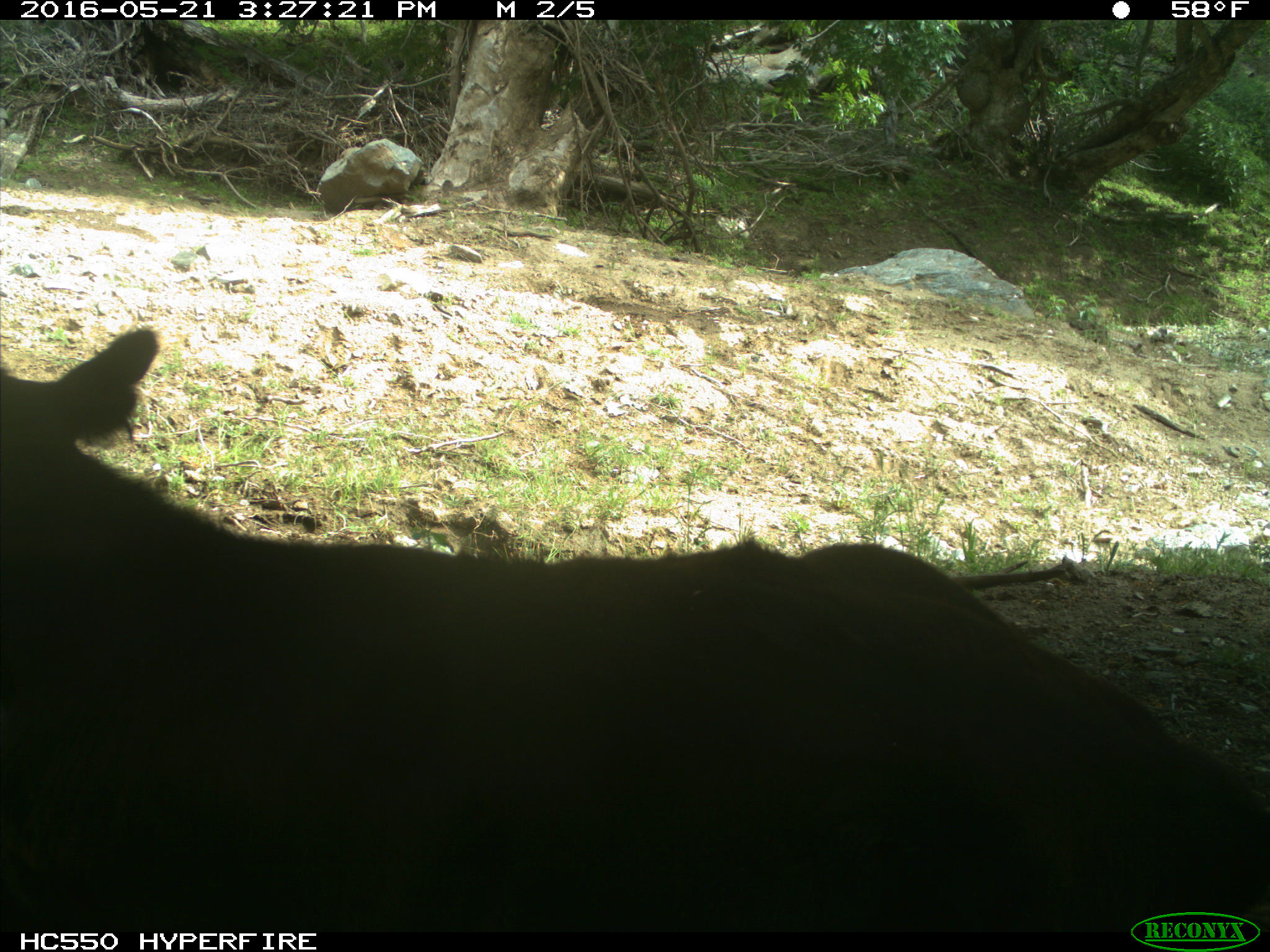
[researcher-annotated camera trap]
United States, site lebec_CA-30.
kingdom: Animalia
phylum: Chordata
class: Mammalia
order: Artiodactyla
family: Bovidae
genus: Bos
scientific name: Bos taurus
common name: domestic cow